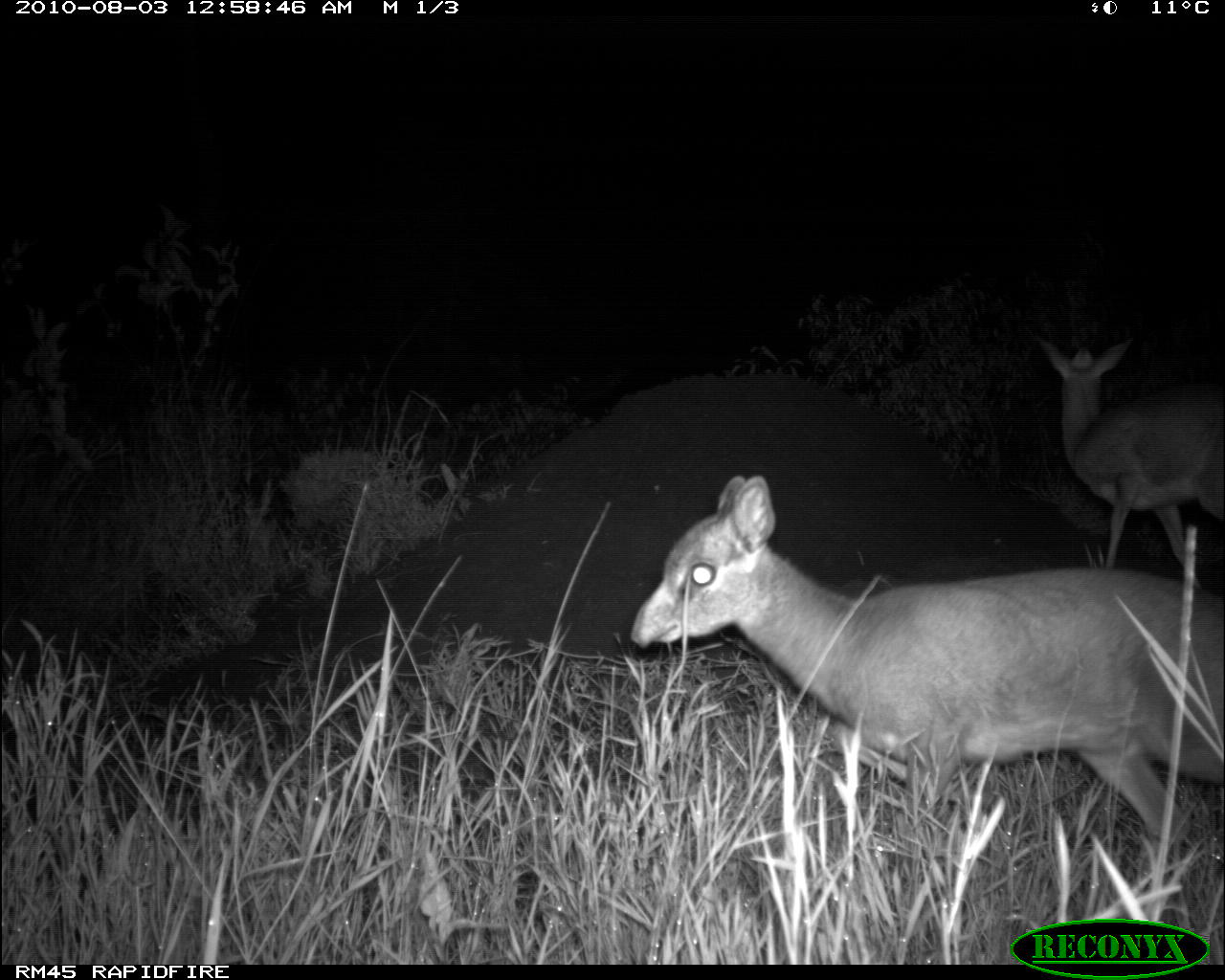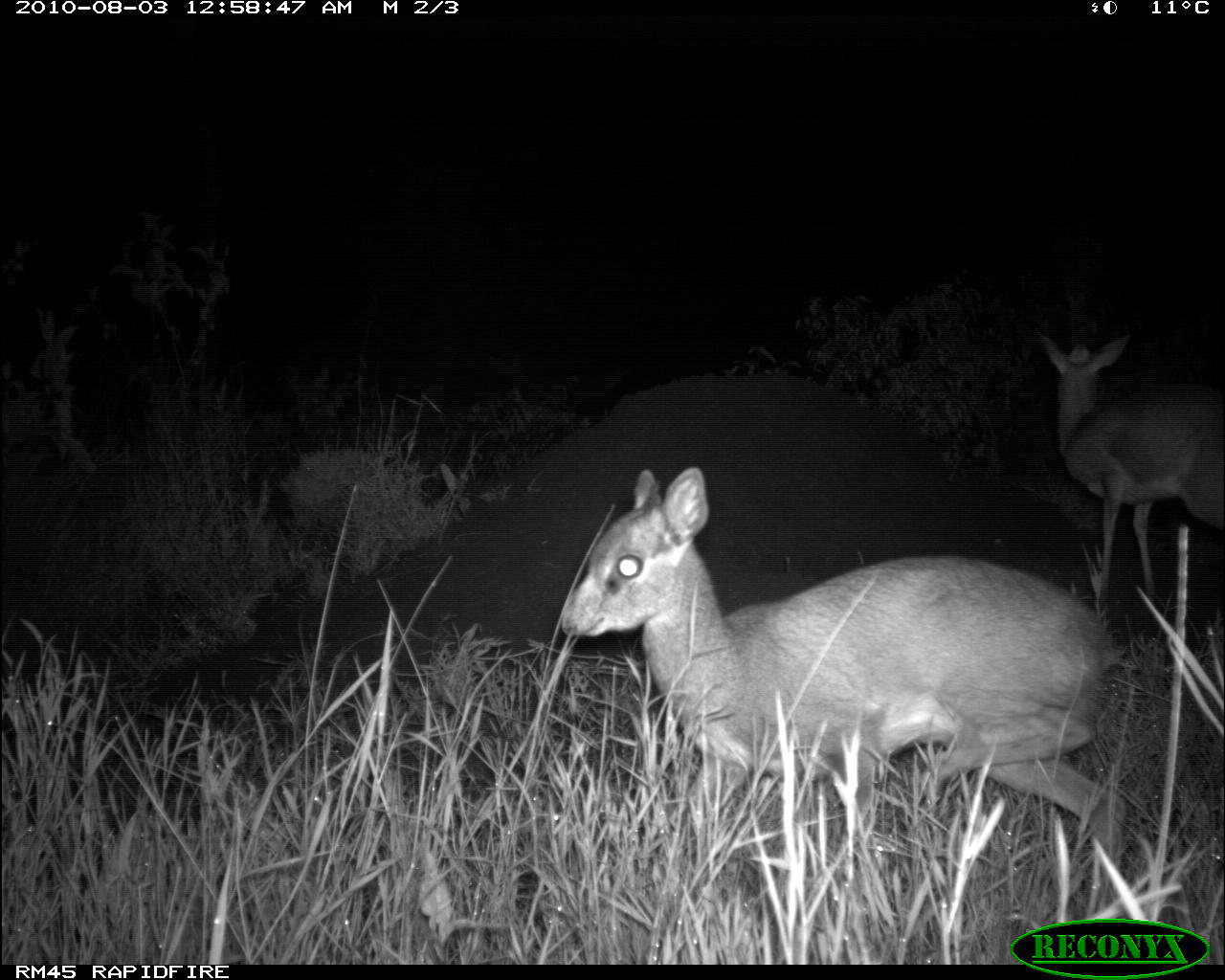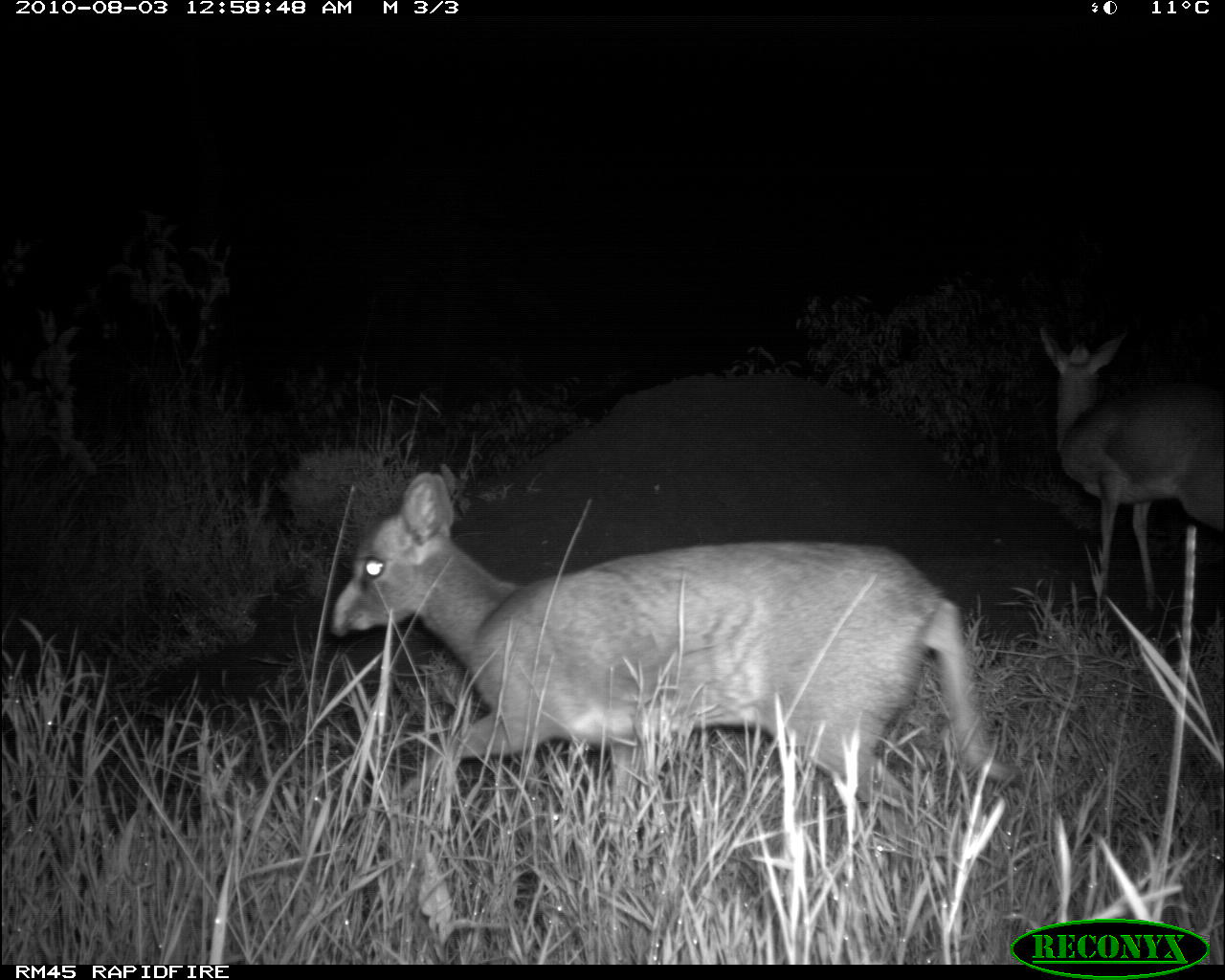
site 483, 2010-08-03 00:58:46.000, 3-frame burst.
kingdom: Animalia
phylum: Chordata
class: Mammalia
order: Artiodactyla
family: Bovidae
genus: Madoqua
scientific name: Madoqua guentheri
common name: günther's dik-dik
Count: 2.